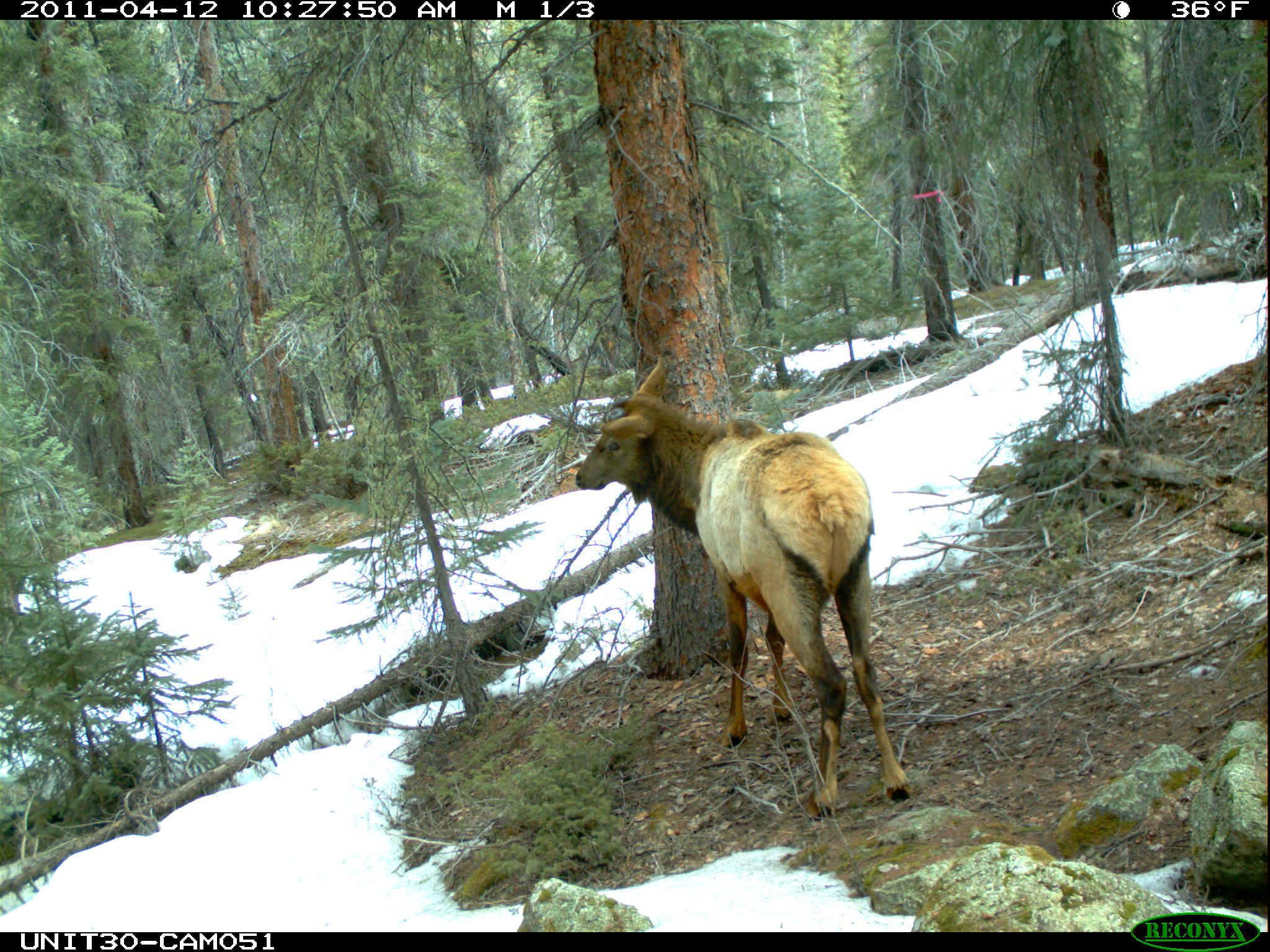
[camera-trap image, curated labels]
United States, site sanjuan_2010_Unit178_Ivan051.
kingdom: Animalia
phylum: Chordata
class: Mammalia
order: Artiodactyla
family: Cervidae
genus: Cervus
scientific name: Cervus elaphus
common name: red deer